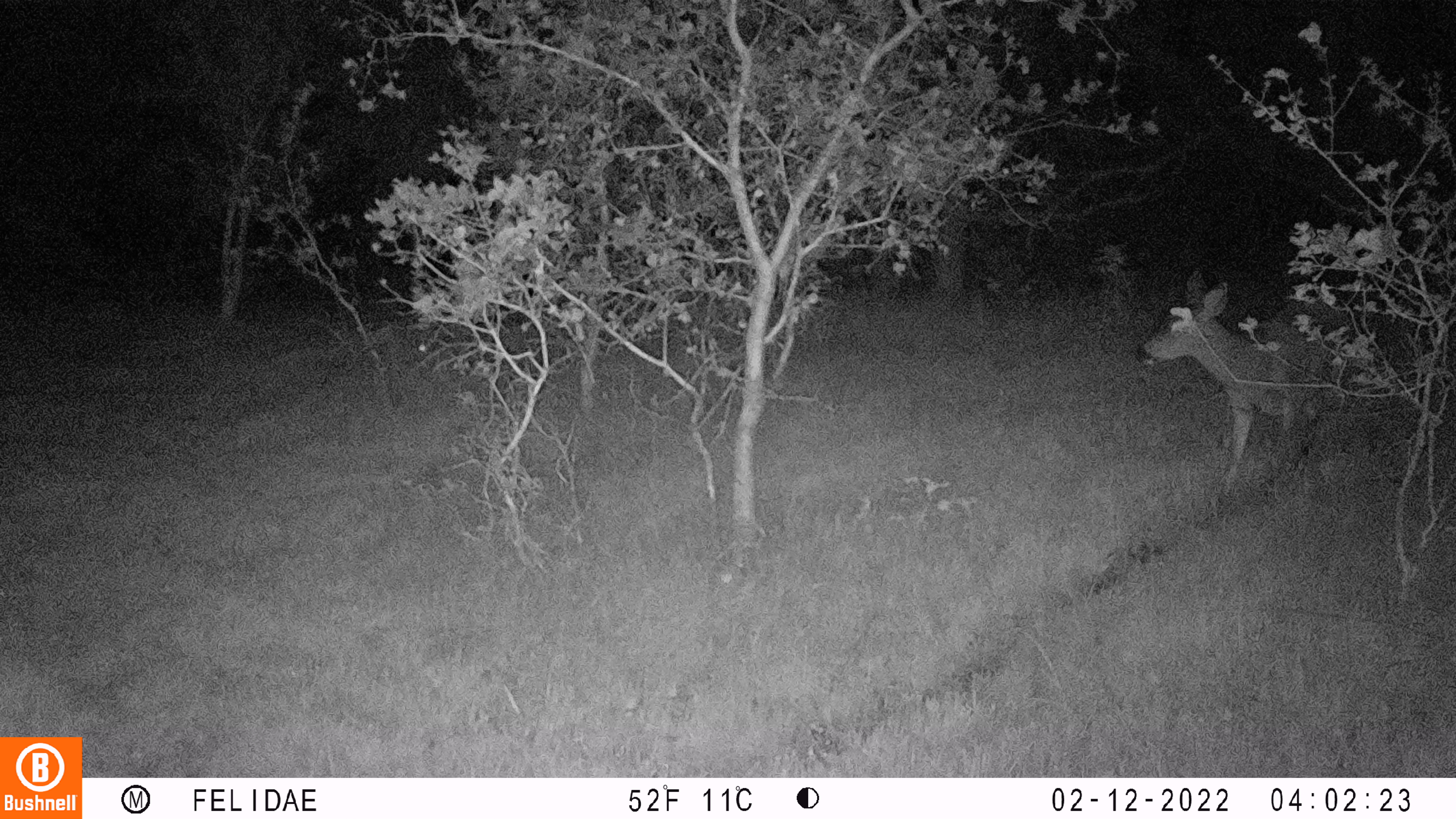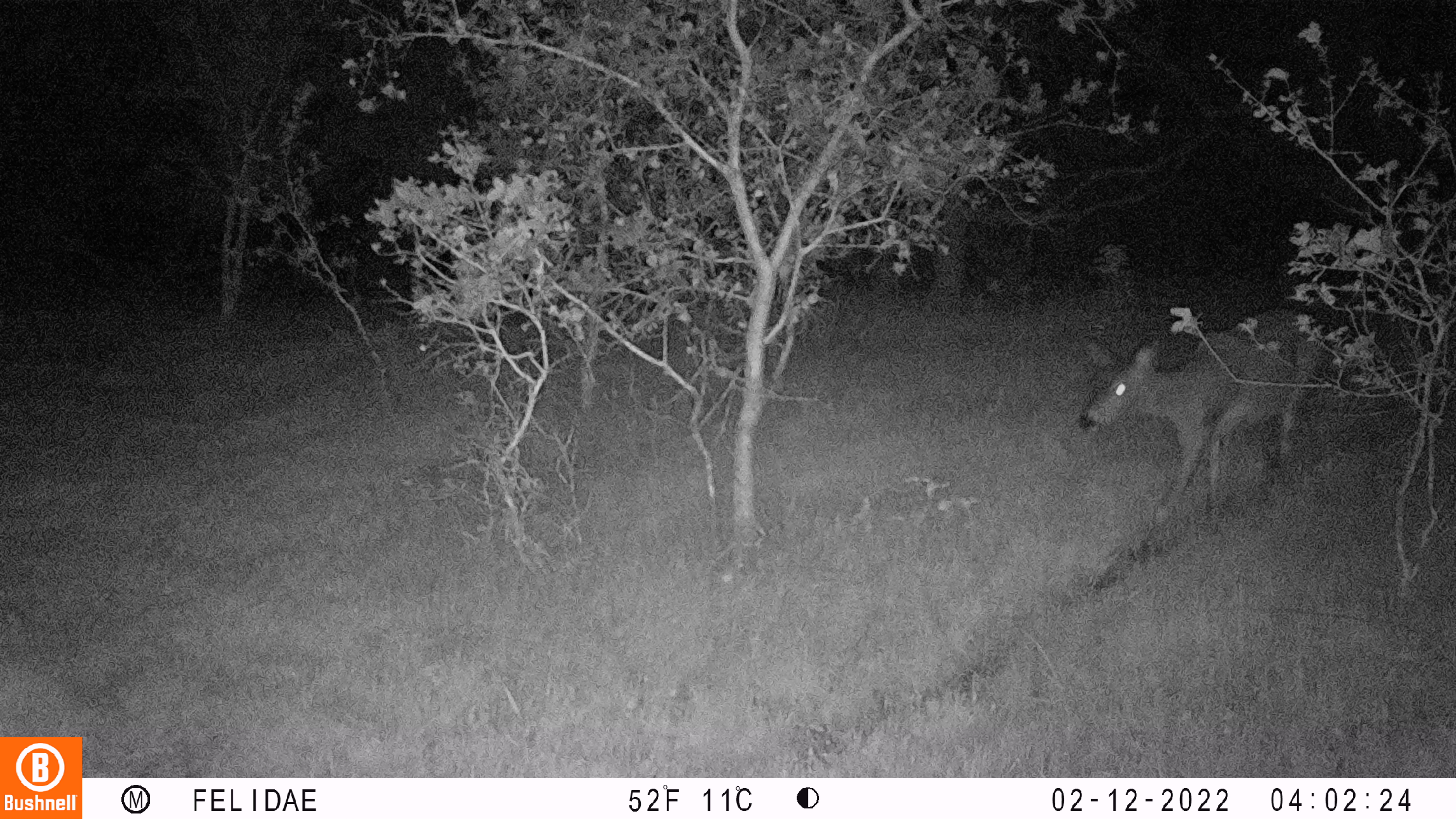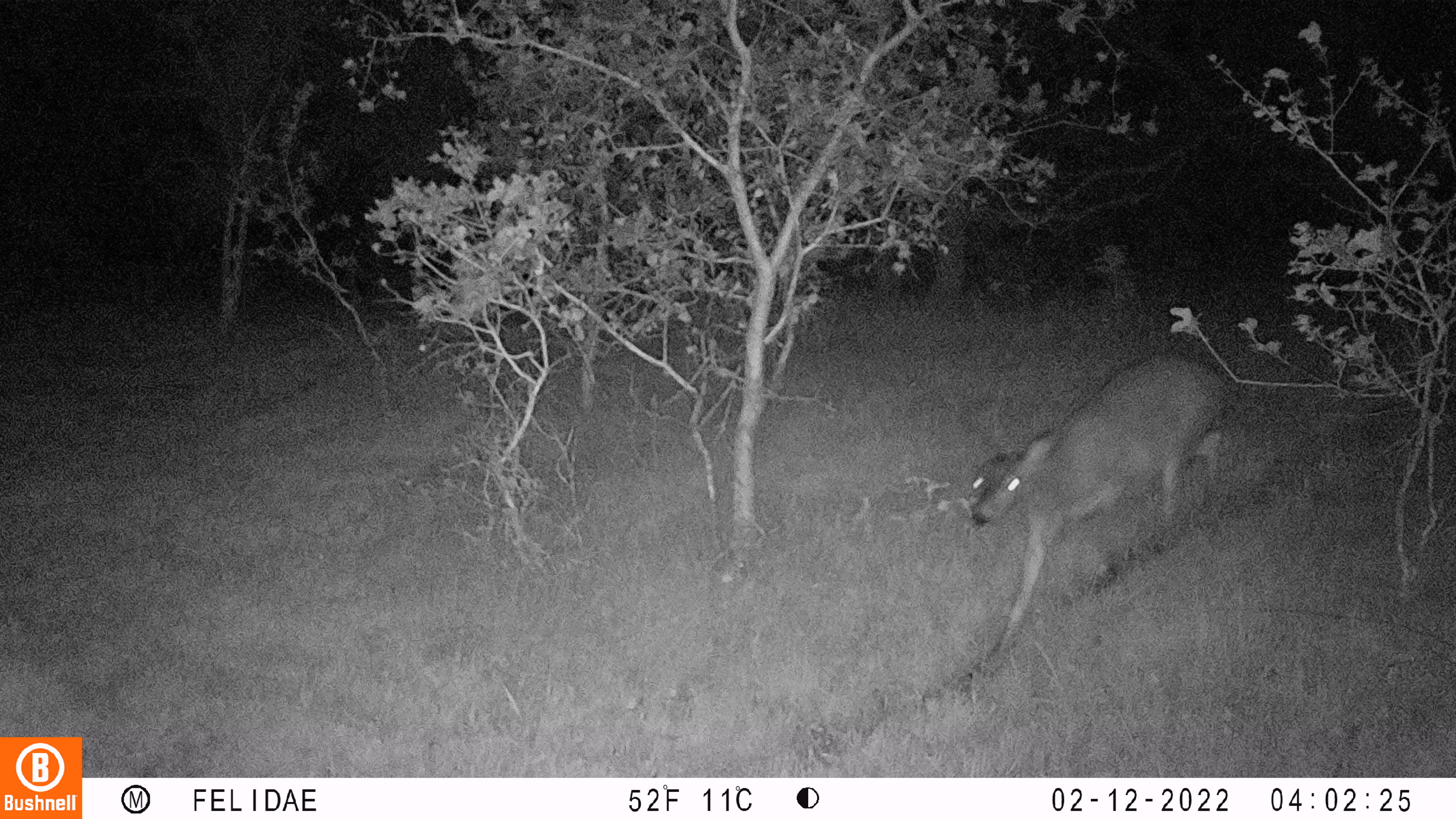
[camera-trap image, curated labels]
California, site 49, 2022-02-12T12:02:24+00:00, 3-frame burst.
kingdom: Animalia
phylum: Chordata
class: Mammalia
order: Artiodactyla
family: Cervidae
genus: Odocoileus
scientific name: Odocoileus hemionus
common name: mule deer